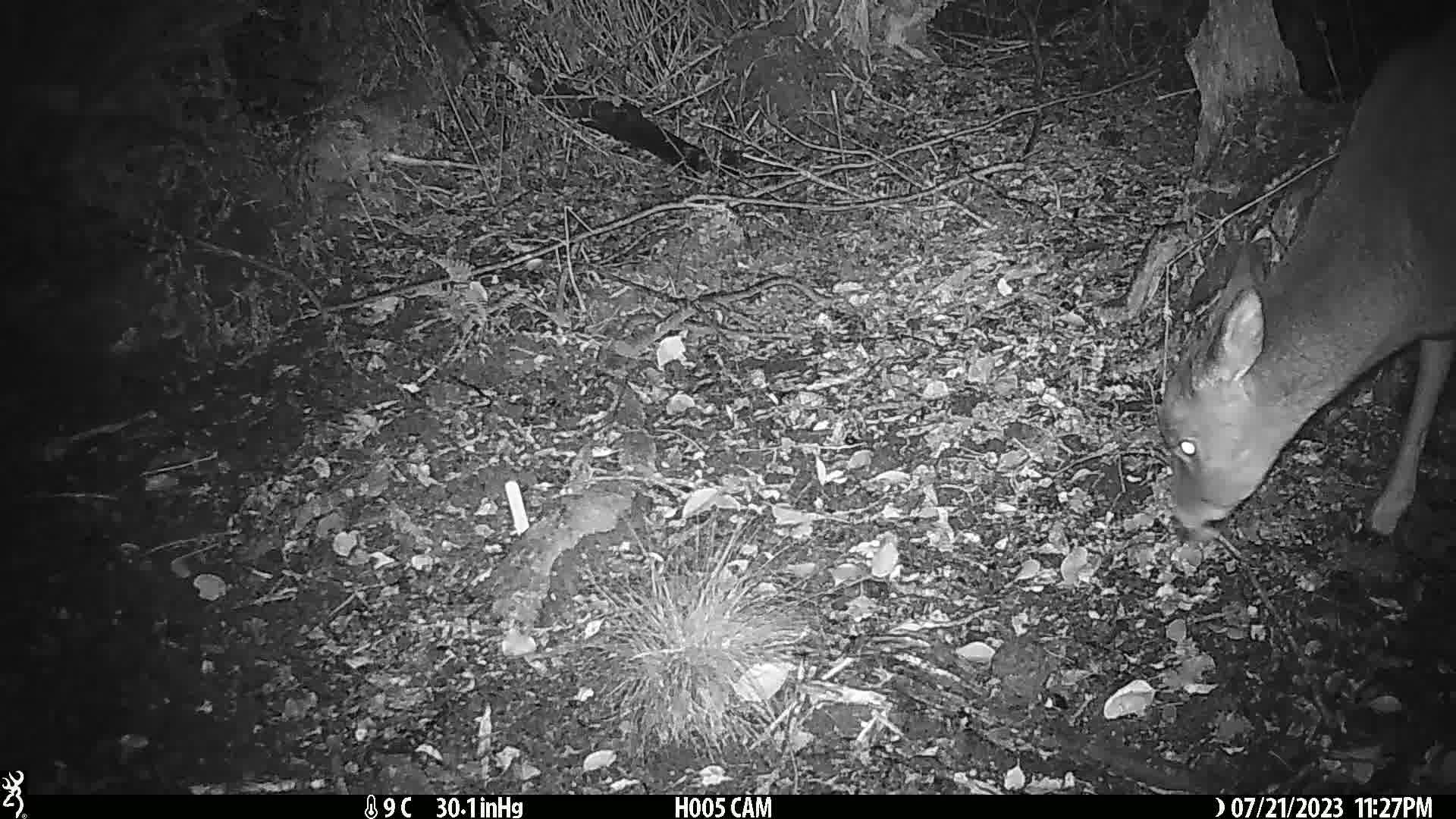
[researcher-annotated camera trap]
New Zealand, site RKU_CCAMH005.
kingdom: Animalia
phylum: Chordata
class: Mammalia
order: Artiodactyla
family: Cervidae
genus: Odocoileus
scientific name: Odocoileus virginianus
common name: white-tailed deer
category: white tailed deer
White tailed deer (white-tailed deer) (Odocoileus virginianus).